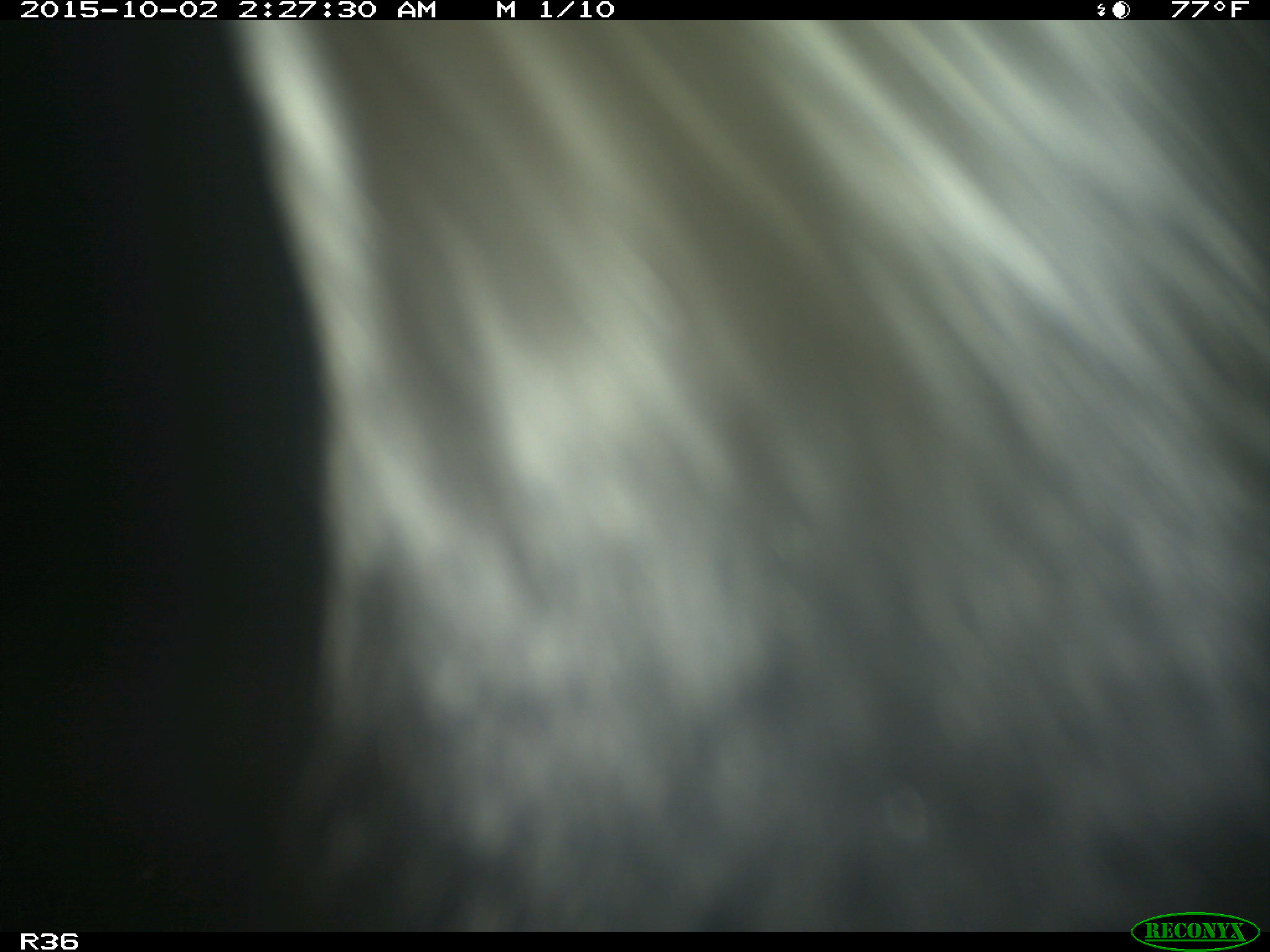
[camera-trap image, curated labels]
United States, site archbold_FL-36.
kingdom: Animalia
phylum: Chordata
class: Mammalia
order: Artiodactyla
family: Bovidae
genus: Bos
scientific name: Bos taurus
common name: domestic cow